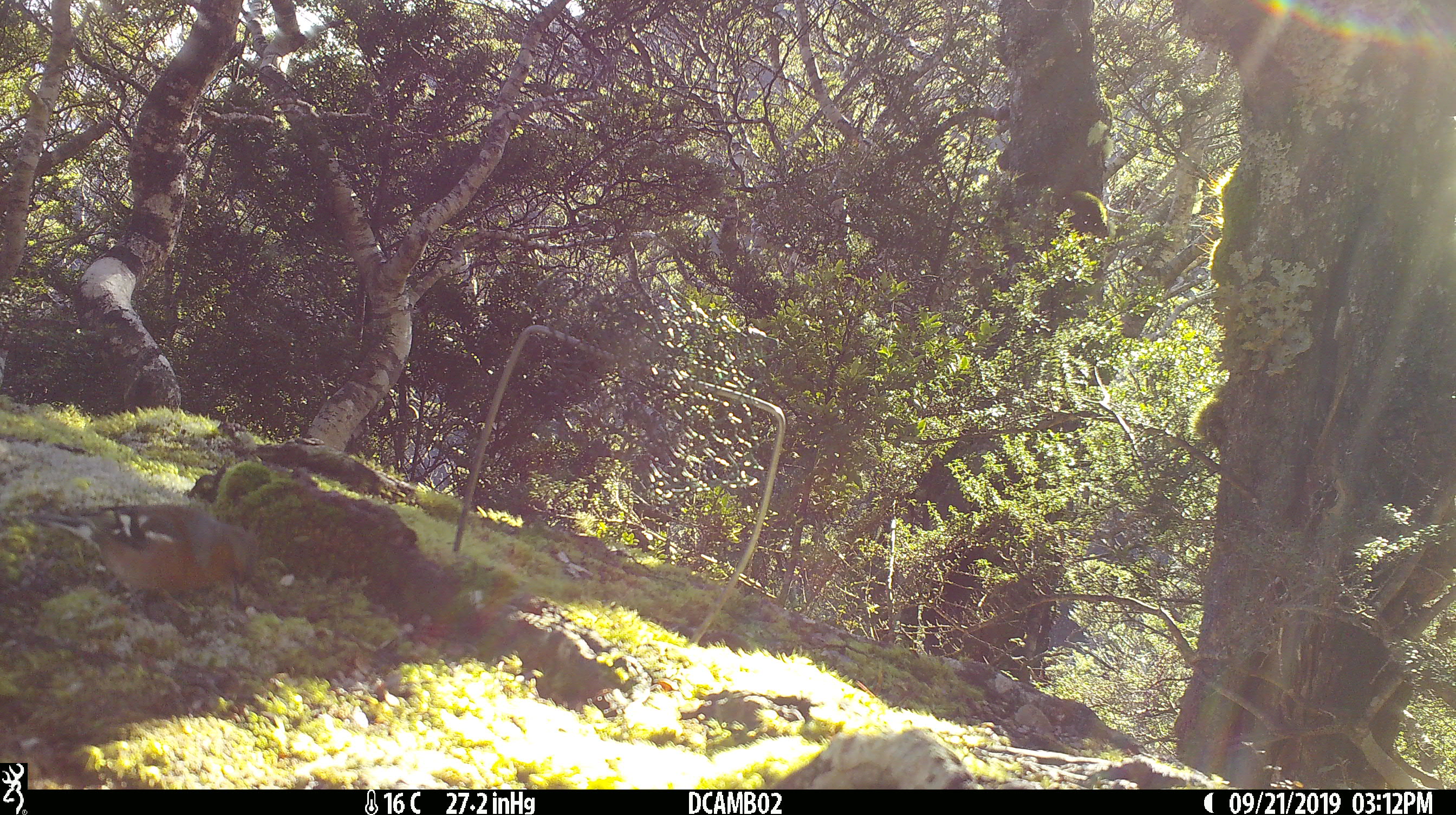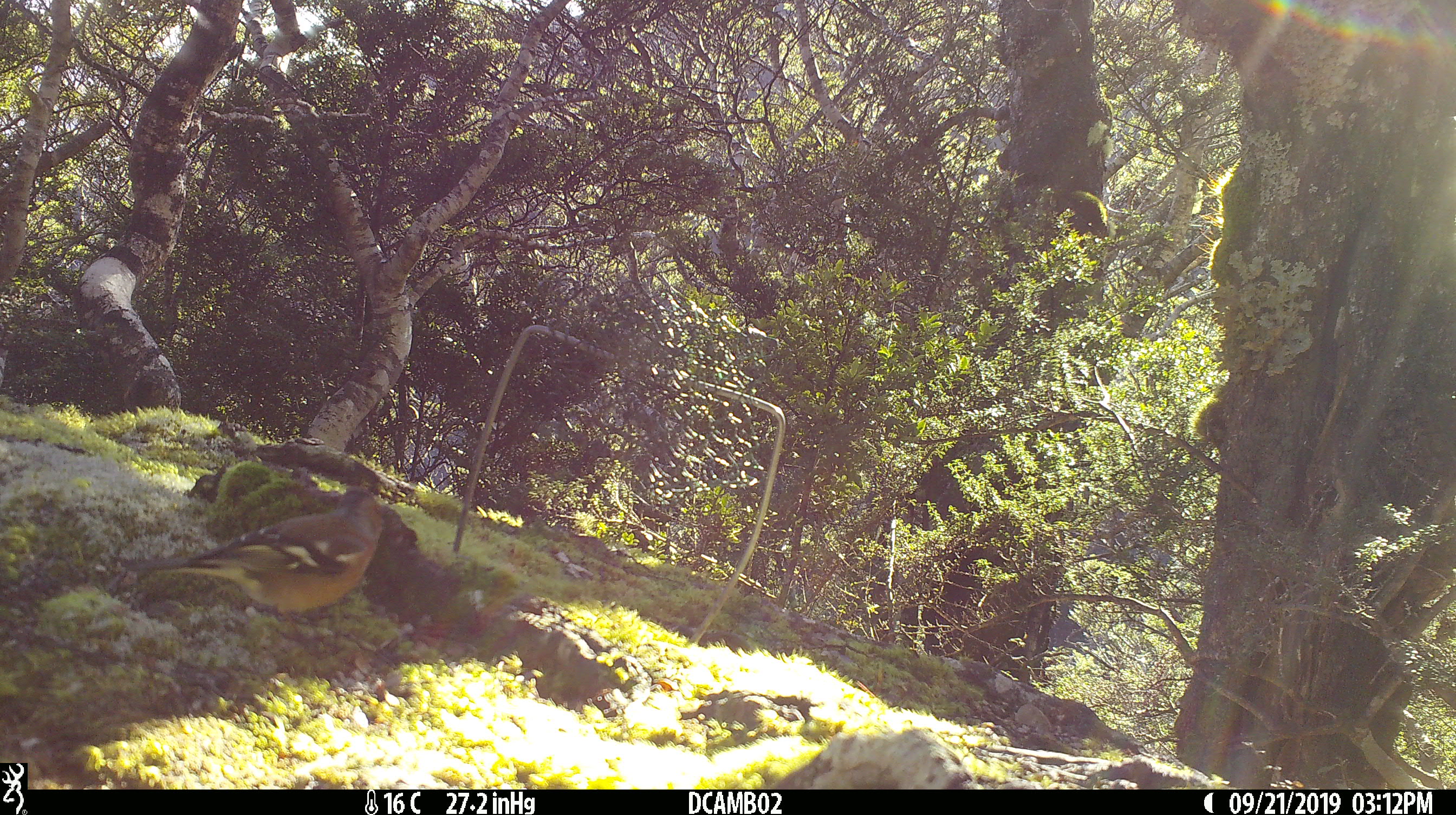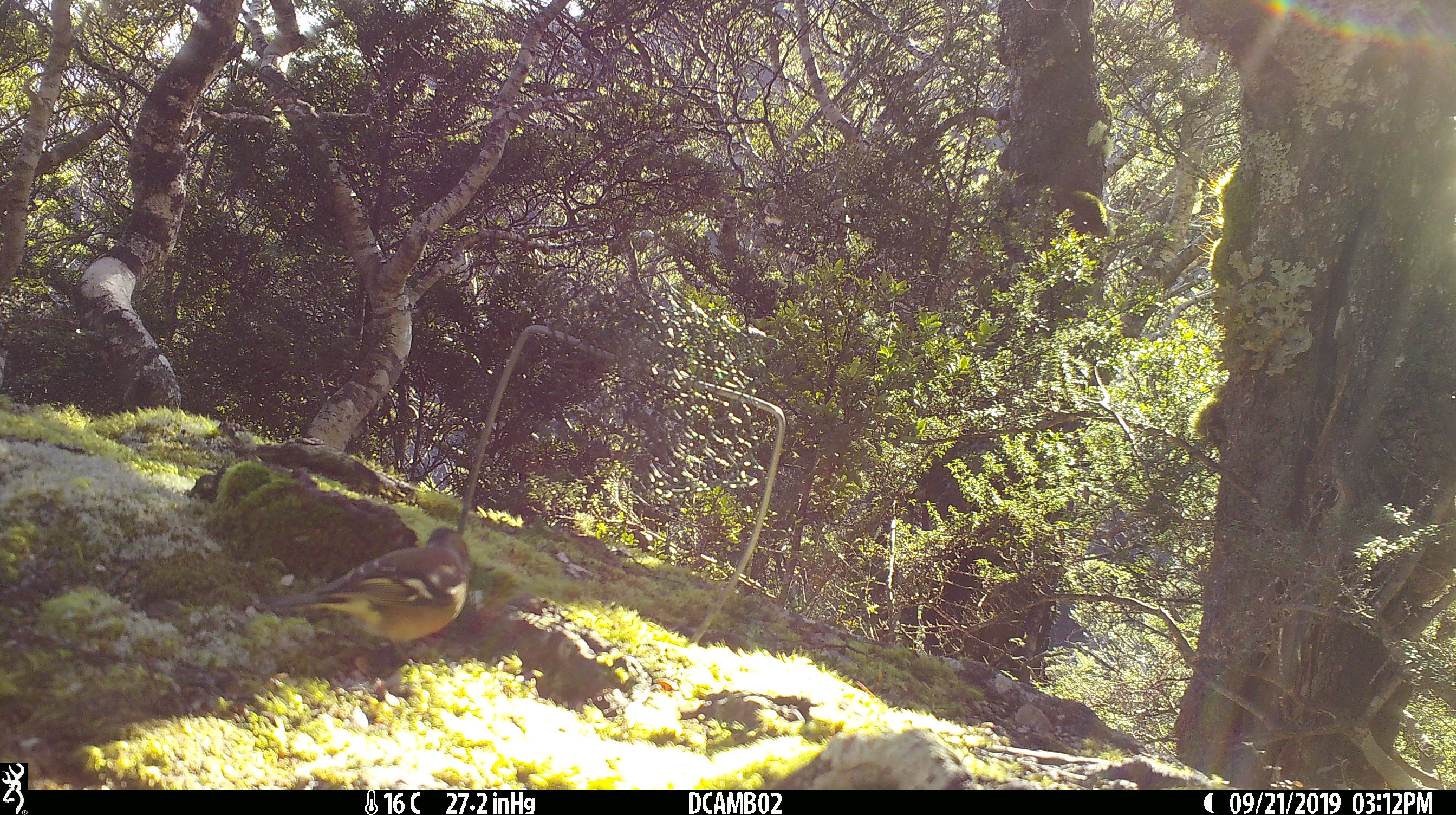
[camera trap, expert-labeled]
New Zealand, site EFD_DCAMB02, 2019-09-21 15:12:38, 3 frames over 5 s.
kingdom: Animalia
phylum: Chordata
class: Aves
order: Passeriformes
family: Fringillidae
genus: Fringilla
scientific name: Fringilla coelebs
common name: common chaffinch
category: chaffinch